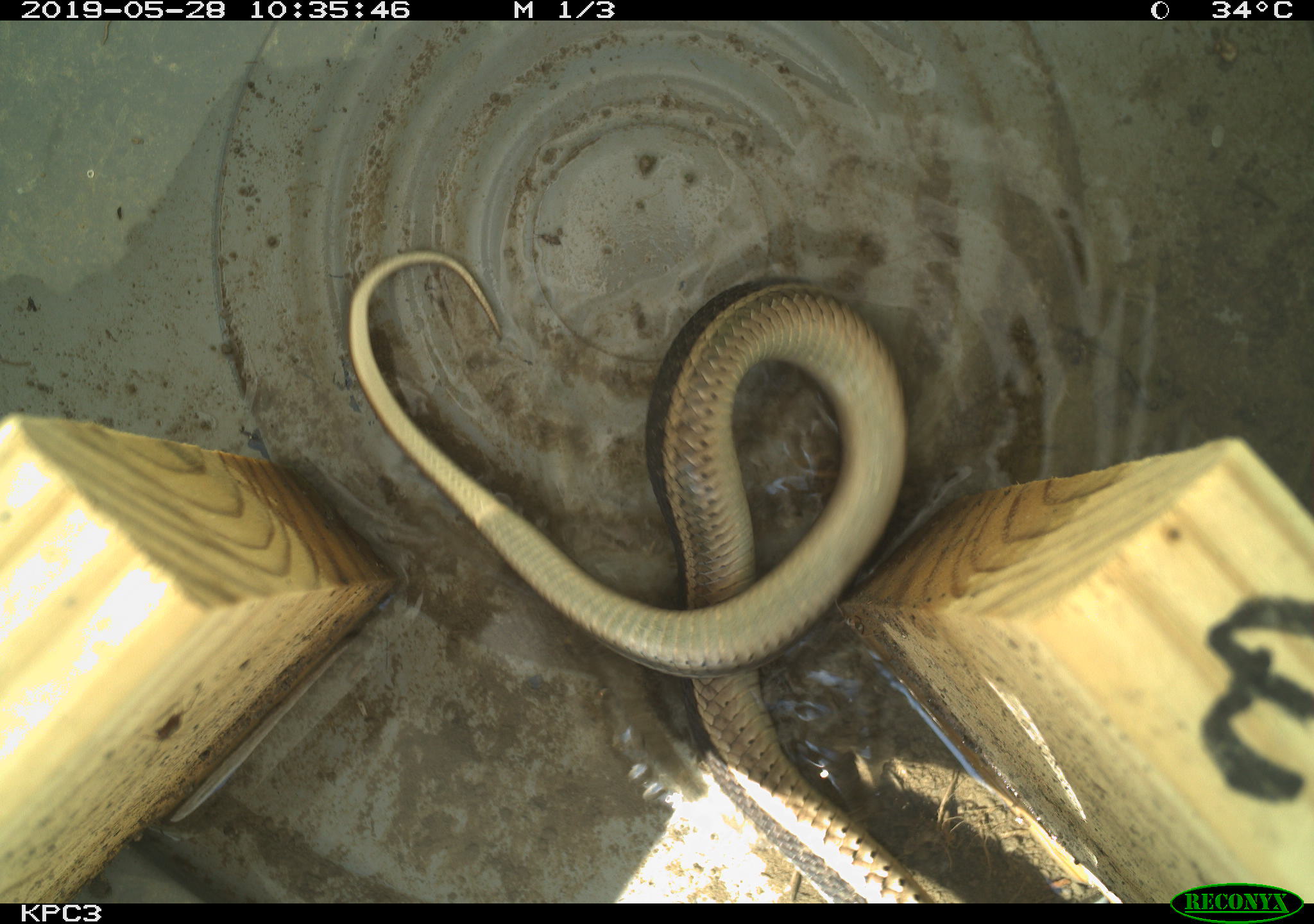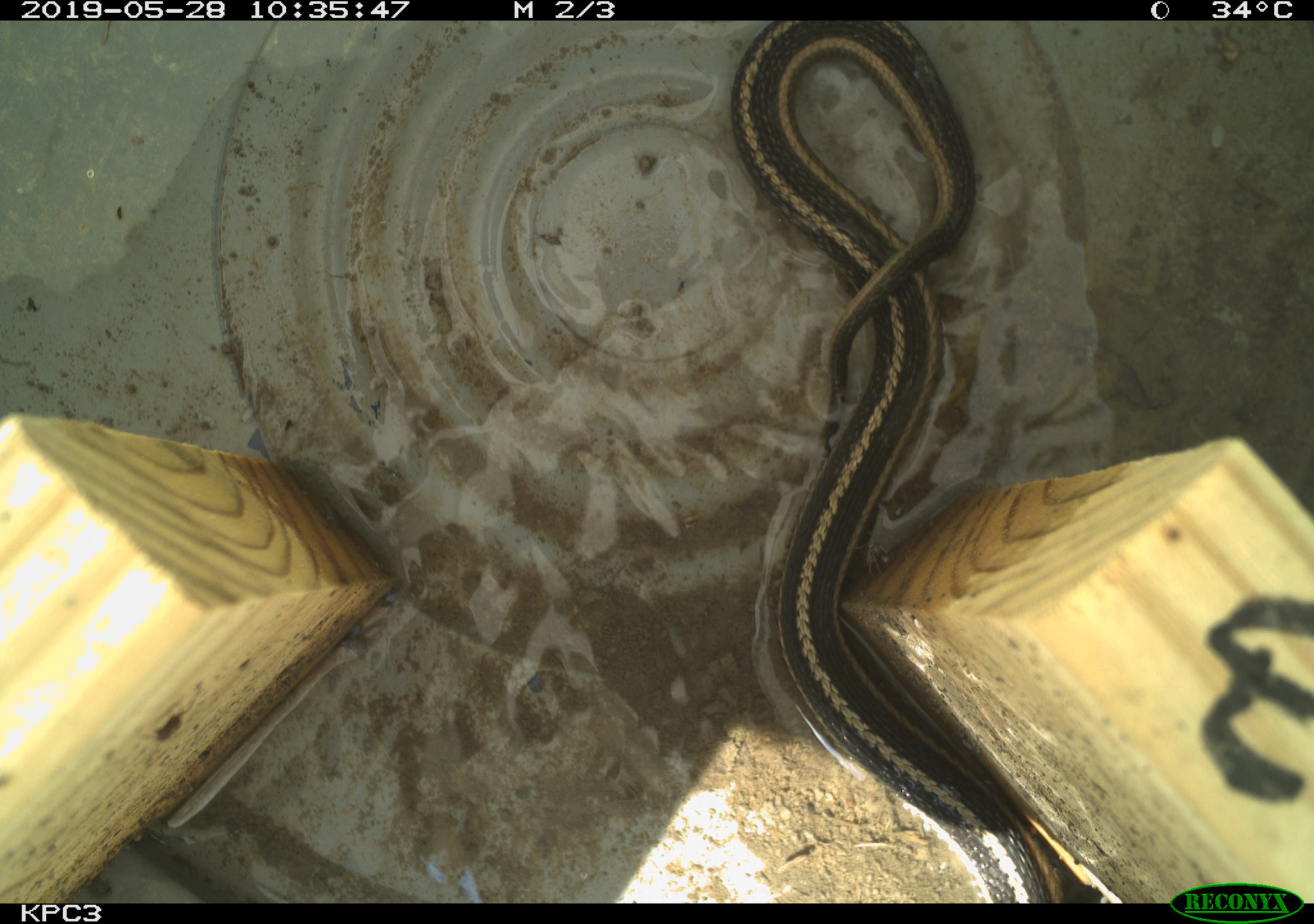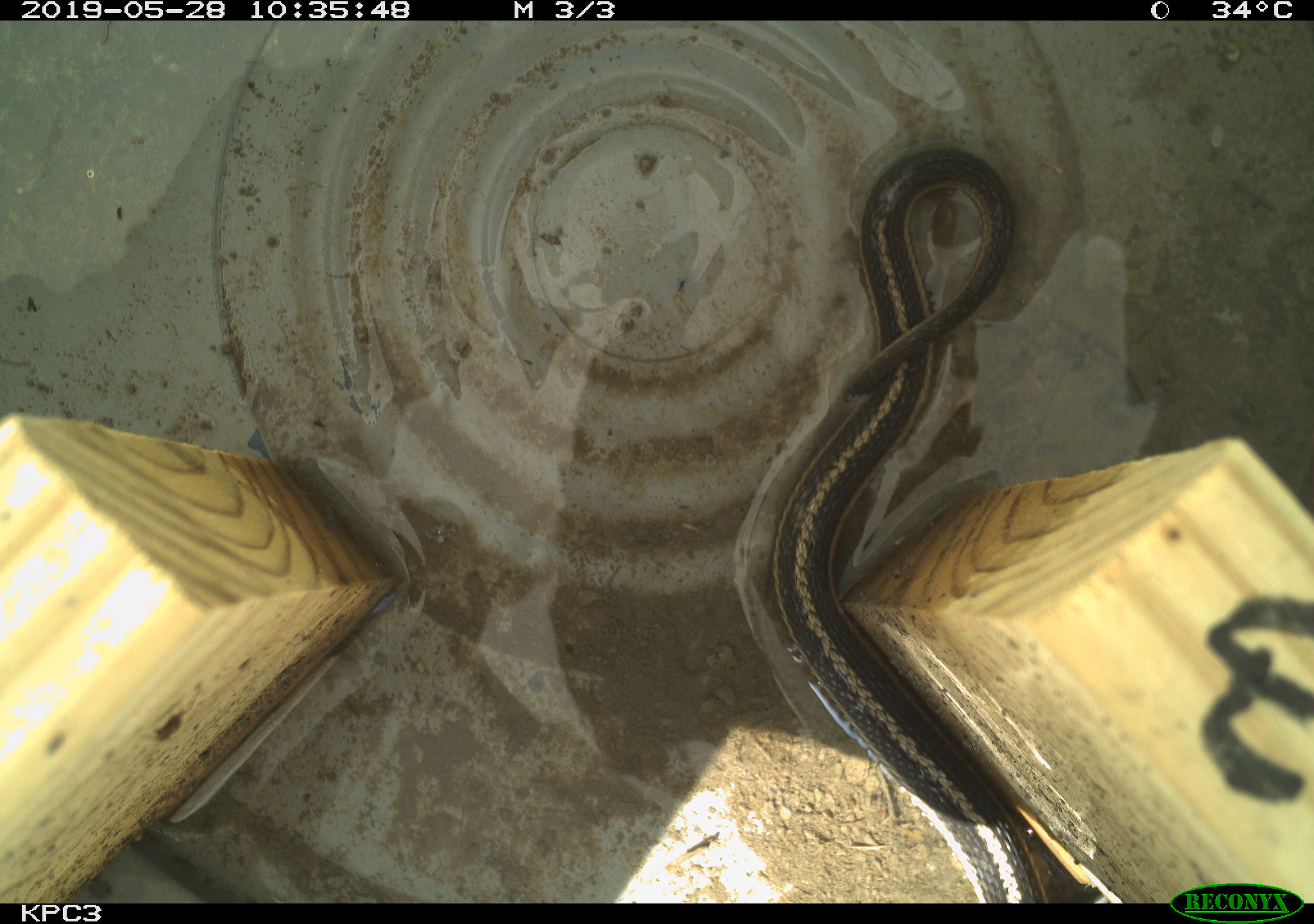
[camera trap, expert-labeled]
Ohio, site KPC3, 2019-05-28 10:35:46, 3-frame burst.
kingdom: Animalia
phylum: Chordata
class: Reptilia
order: Squamata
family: Colubridae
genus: Thamnophis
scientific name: Thamnophis sirtalis sirtalis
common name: eastern gartersnake